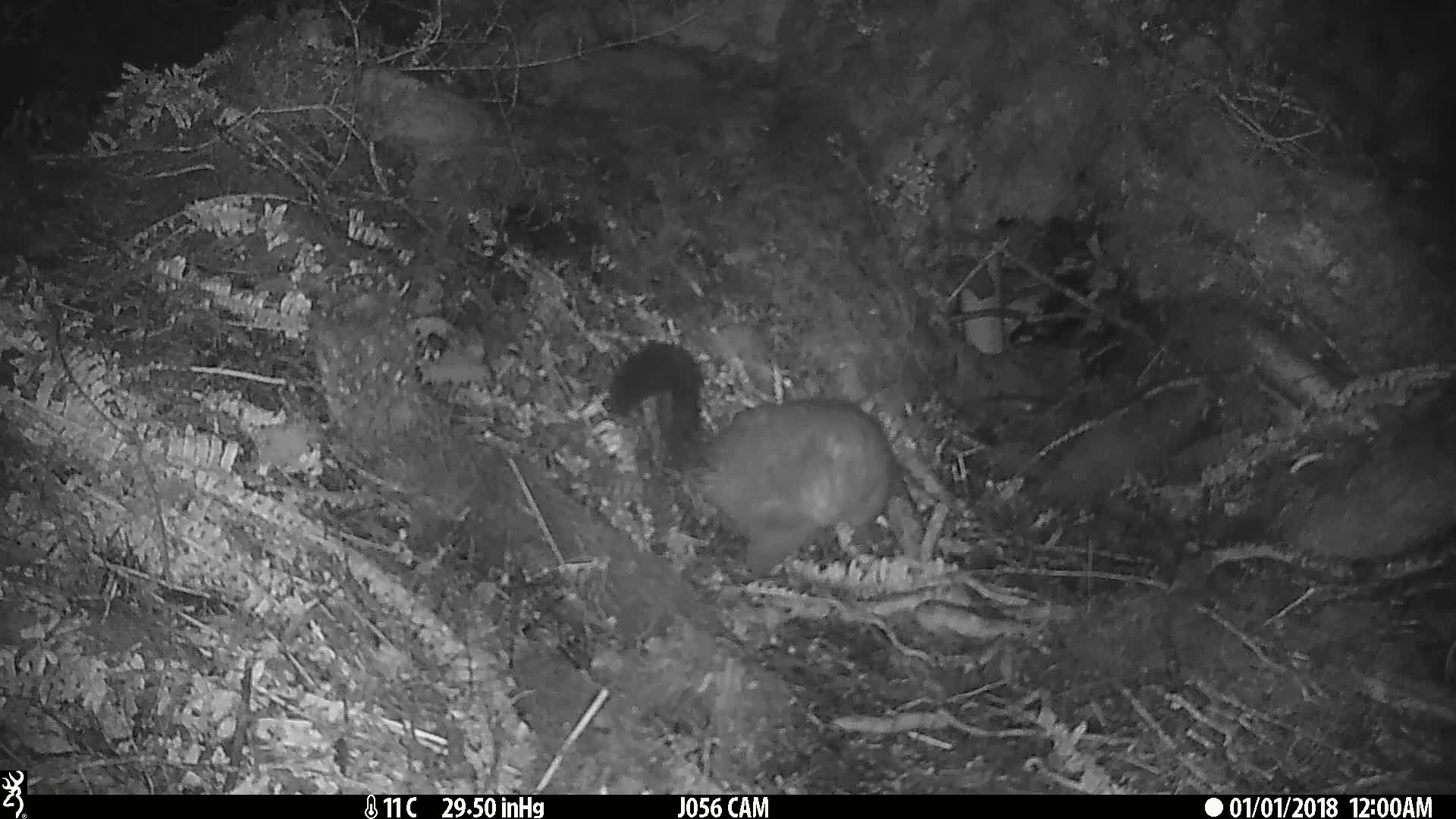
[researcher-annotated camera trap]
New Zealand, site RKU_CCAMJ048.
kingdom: Animalia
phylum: Chordata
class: Mammalia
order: Diprotodontia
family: Phalangeridae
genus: Trichosurus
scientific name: Trichosurus vulpecula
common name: common brushtail possum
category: possum